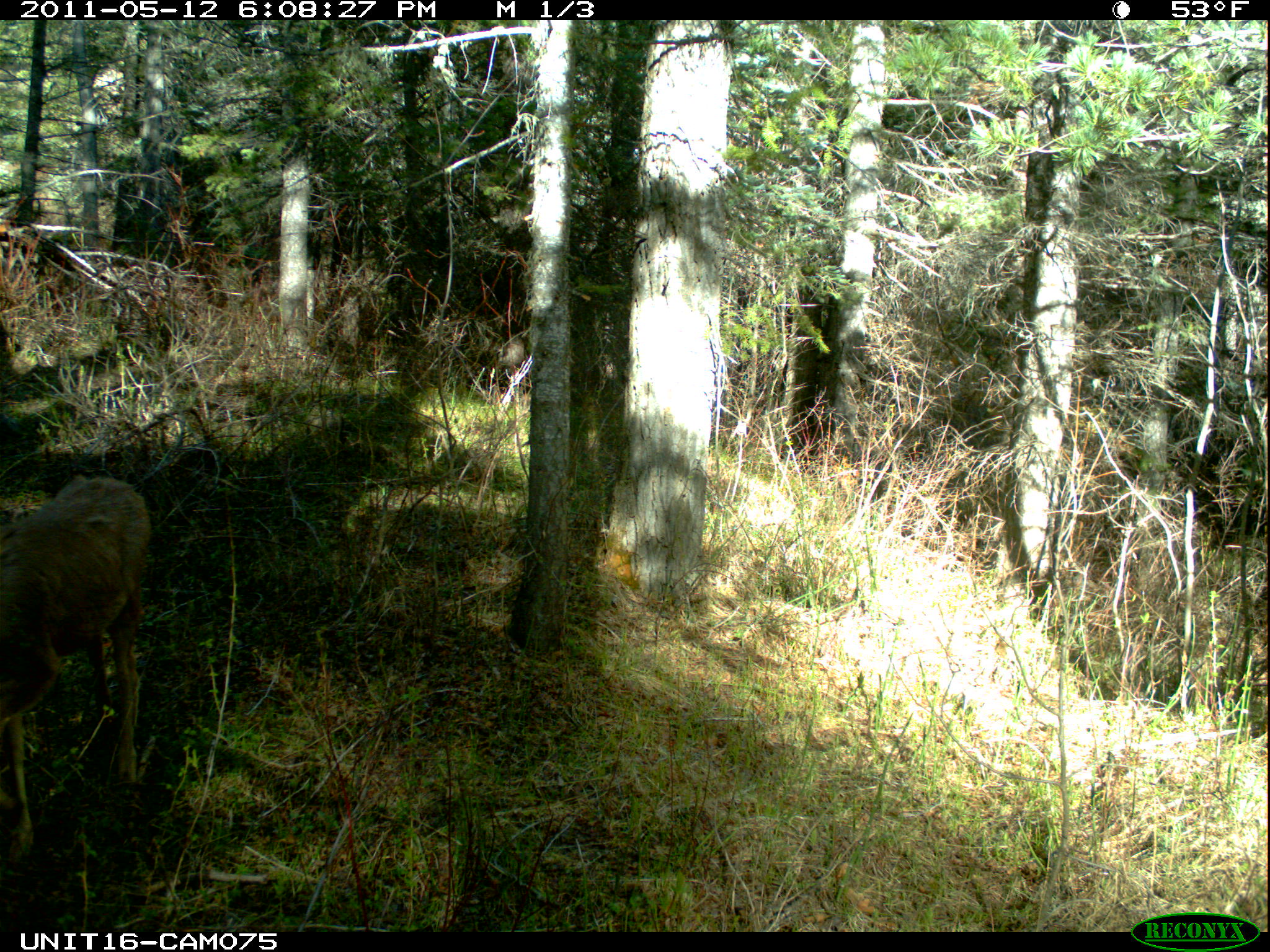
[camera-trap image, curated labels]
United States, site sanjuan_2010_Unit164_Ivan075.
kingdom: Animalia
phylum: Chordata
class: Mammalia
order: Artiodactyla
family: Cervidae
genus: Odocoileus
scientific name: Odocoileus hemionus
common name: mule deer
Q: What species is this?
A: Odocoileus hemionus (mule deer).